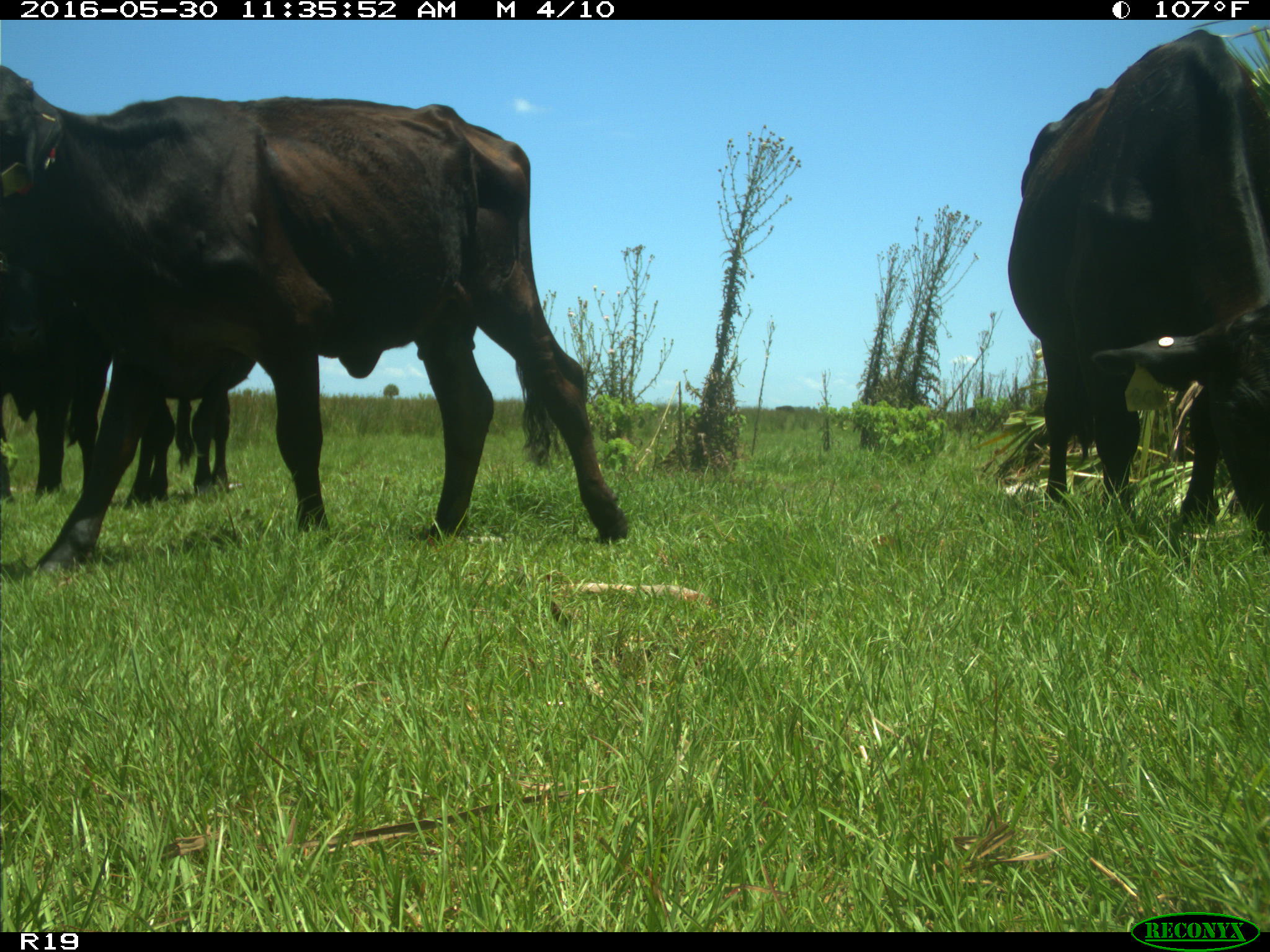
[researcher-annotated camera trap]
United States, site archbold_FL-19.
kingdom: Animalia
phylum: Chordata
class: Mammalia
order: Artiodactyla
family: Bovidae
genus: Bos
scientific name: Bos taurus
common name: domestic cow